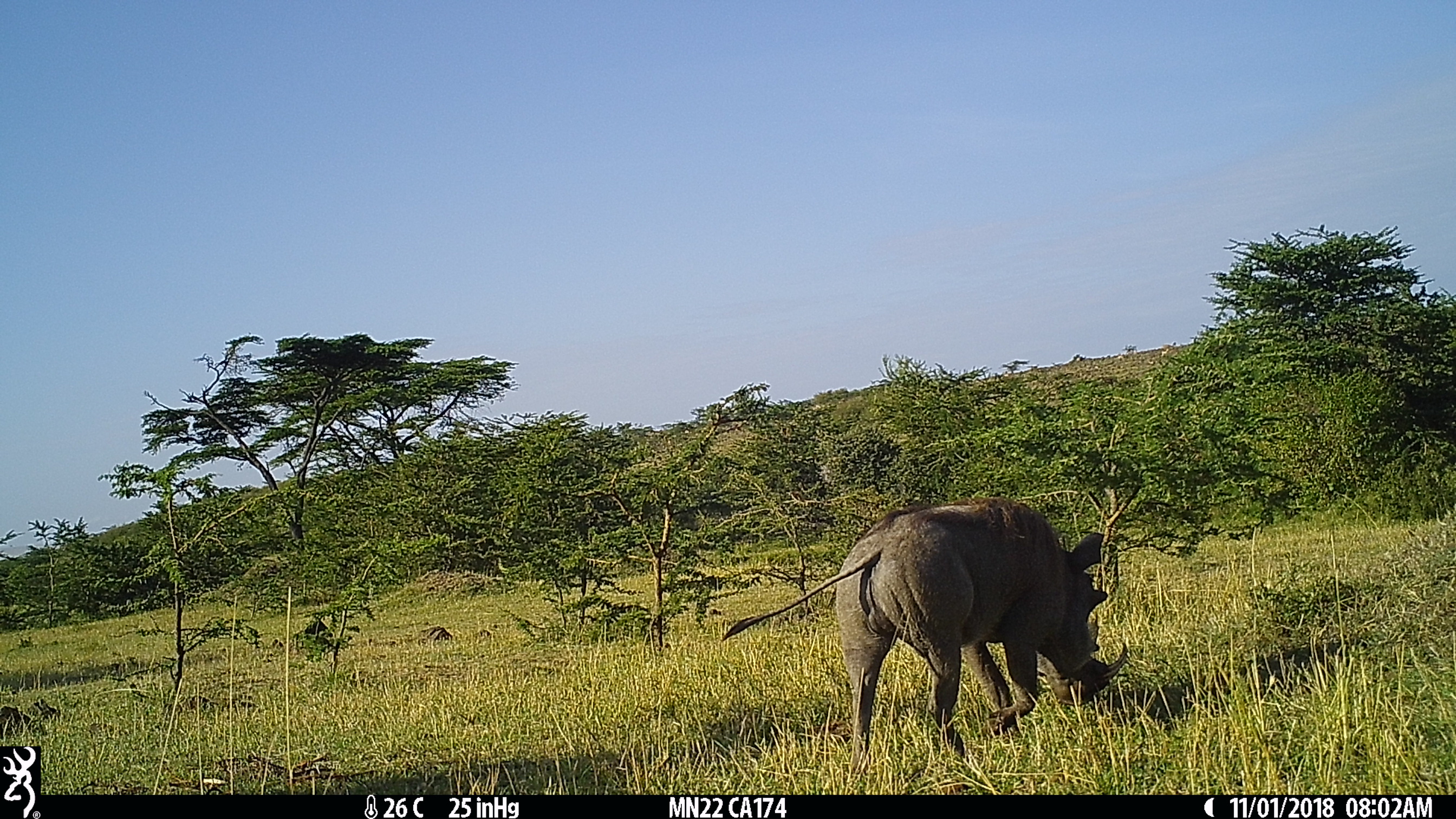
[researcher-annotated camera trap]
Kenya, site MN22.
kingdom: Animalia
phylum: Chordata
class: Mammalia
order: Artiodactyla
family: Suidae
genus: Phacochoerus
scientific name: Phacochoerus africanus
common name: common warthog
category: warthog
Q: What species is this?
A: Warthog (common warthog) (Phacochoerus africanus).